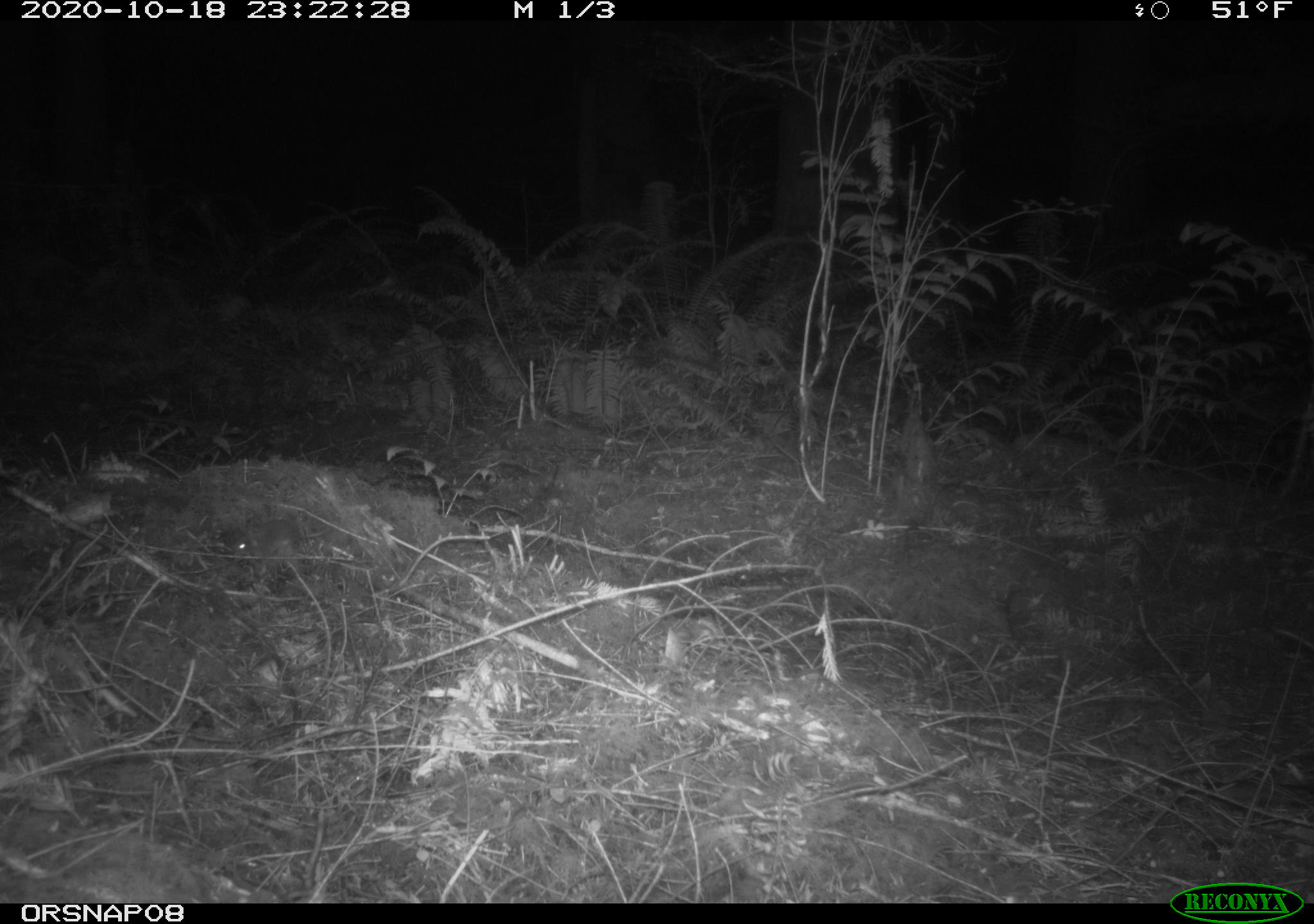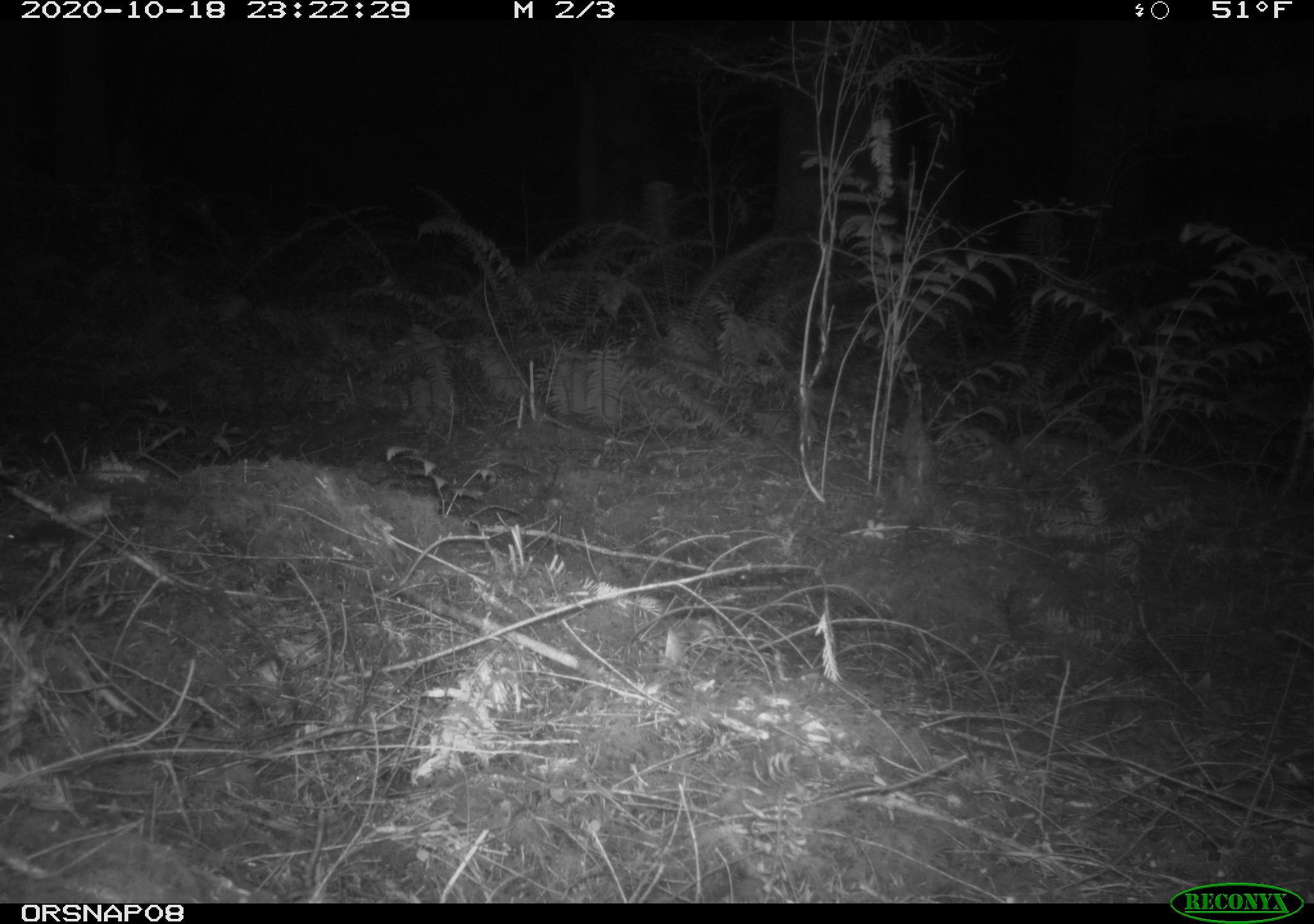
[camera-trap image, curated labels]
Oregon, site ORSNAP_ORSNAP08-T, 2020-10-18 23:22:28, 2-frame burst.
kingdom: Animalia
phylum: Chordata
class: Mammalia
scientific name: Mammalia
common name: small mammal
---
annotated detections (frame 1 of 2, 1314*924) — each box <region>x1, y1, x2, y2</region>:
small mammal: <region>220, 517, 339, 575</region>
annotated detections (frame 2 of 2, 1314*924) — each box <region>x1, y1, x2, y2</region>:
small mammal: <region>8, 513, 100, 591</region>